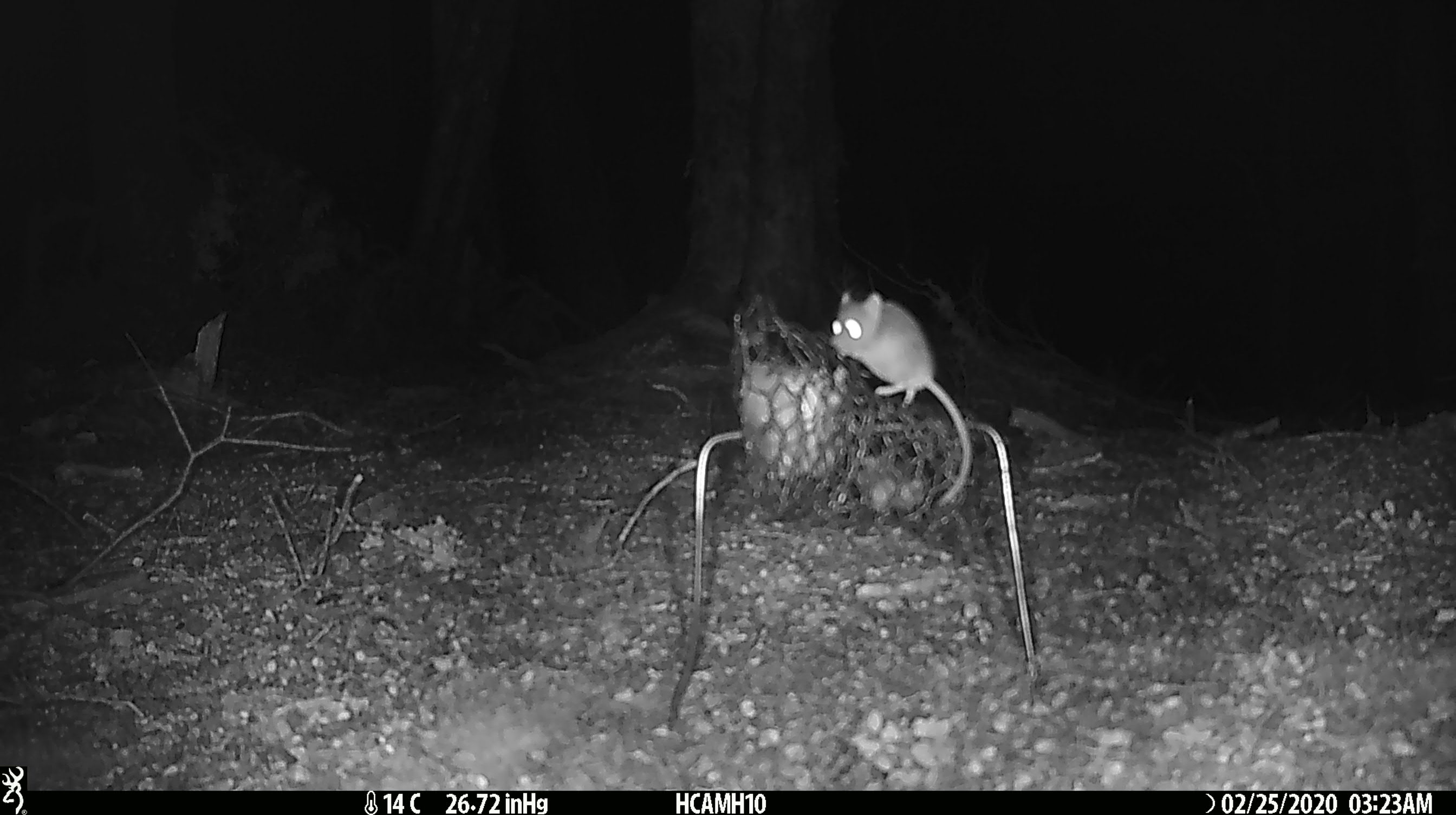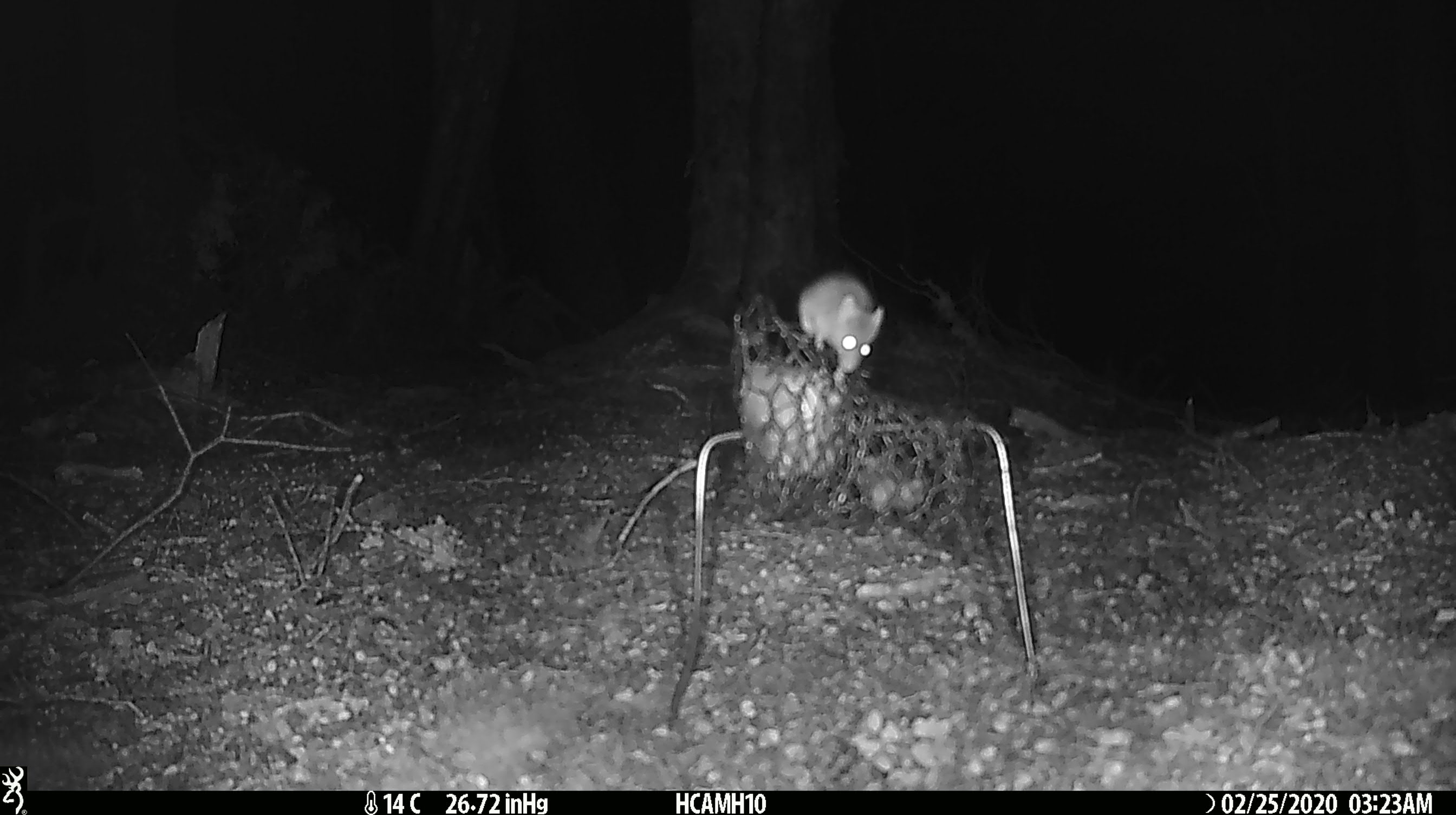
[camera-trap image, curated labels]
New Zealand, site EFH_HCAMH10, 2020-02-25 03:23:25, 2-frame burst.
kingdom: Animalia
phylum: Chordata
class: Mammalia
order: Rodentia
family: Muridae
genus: Mus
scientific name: Mus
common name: mouse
Mouse (Mus).